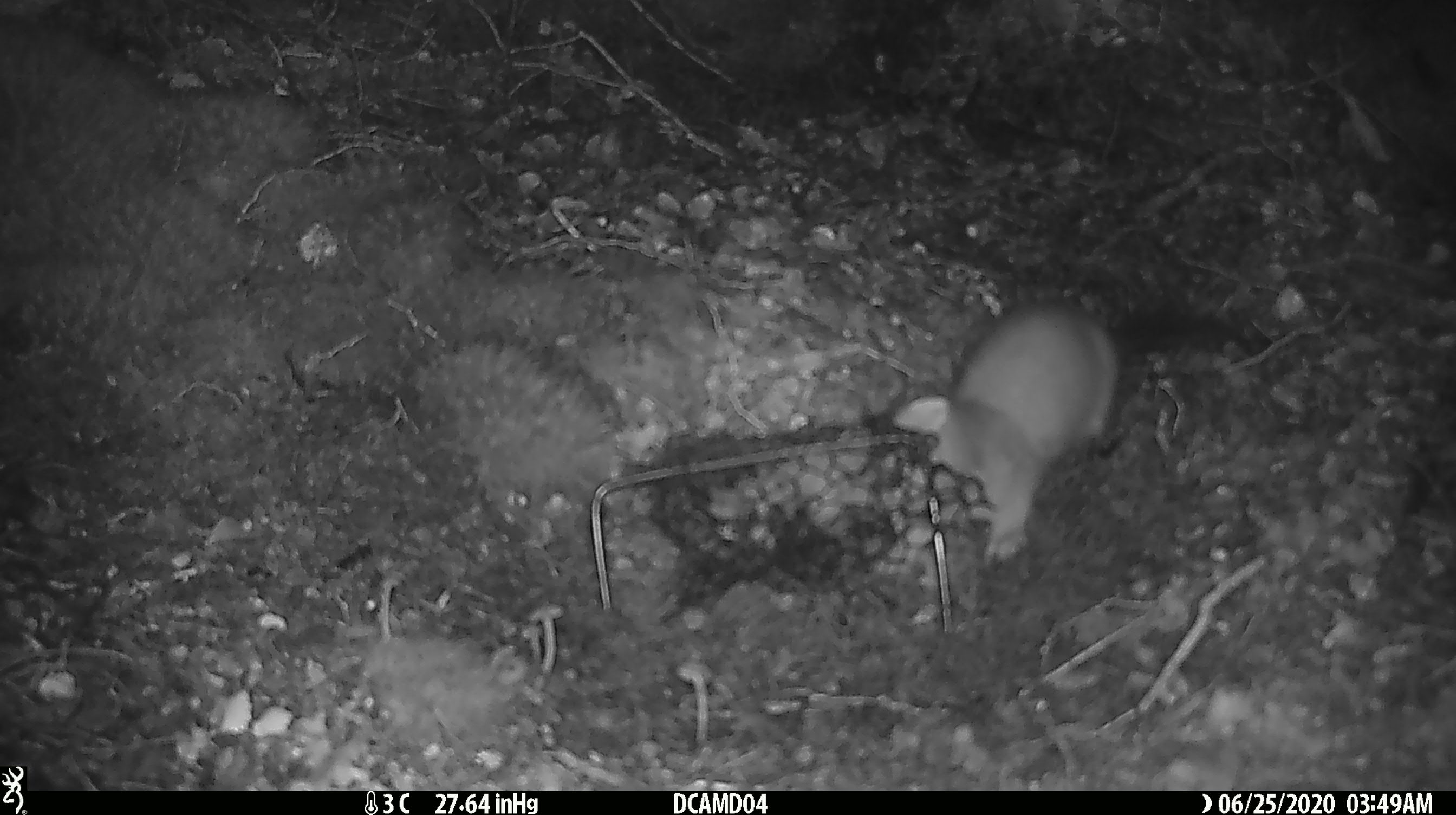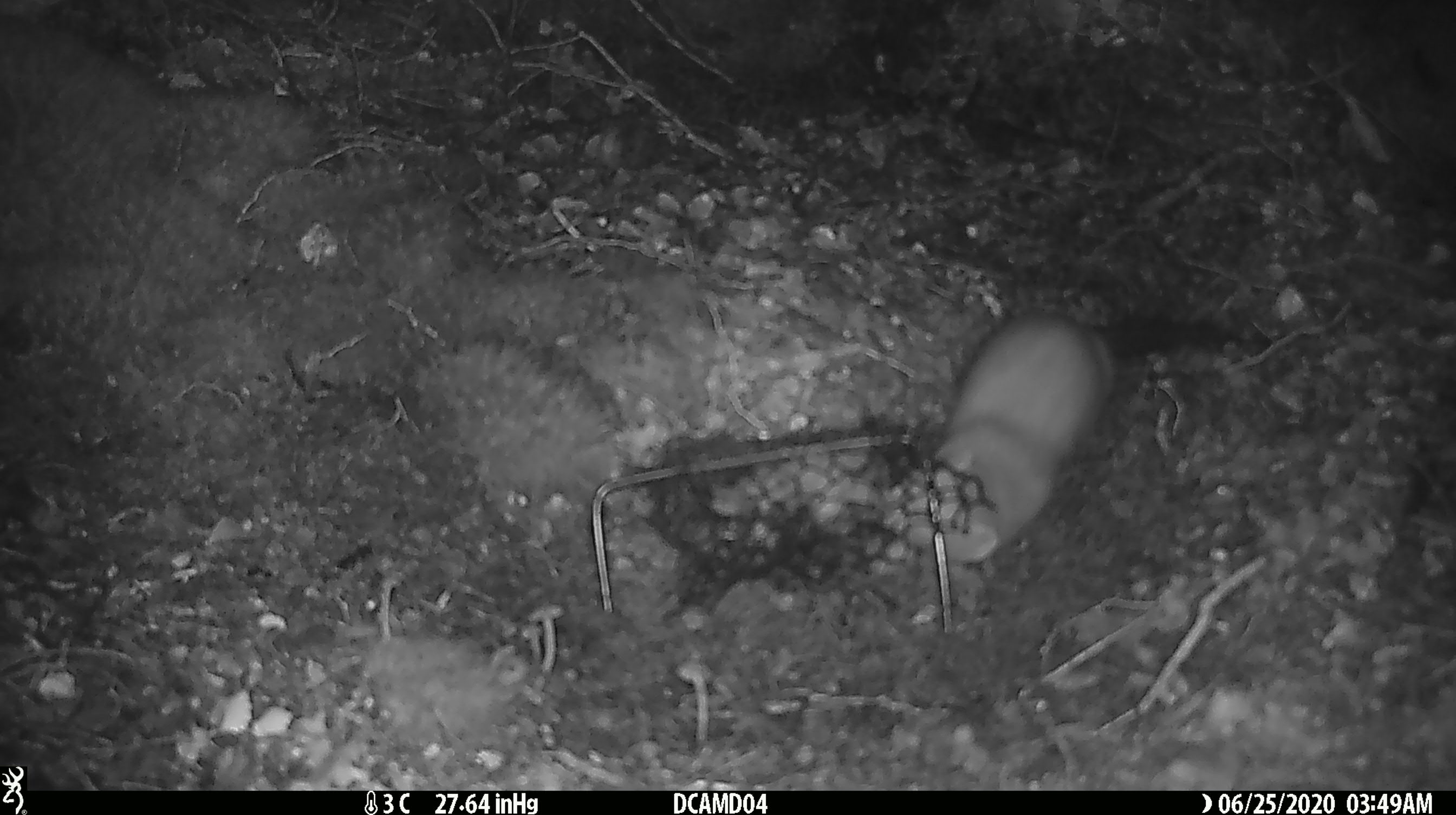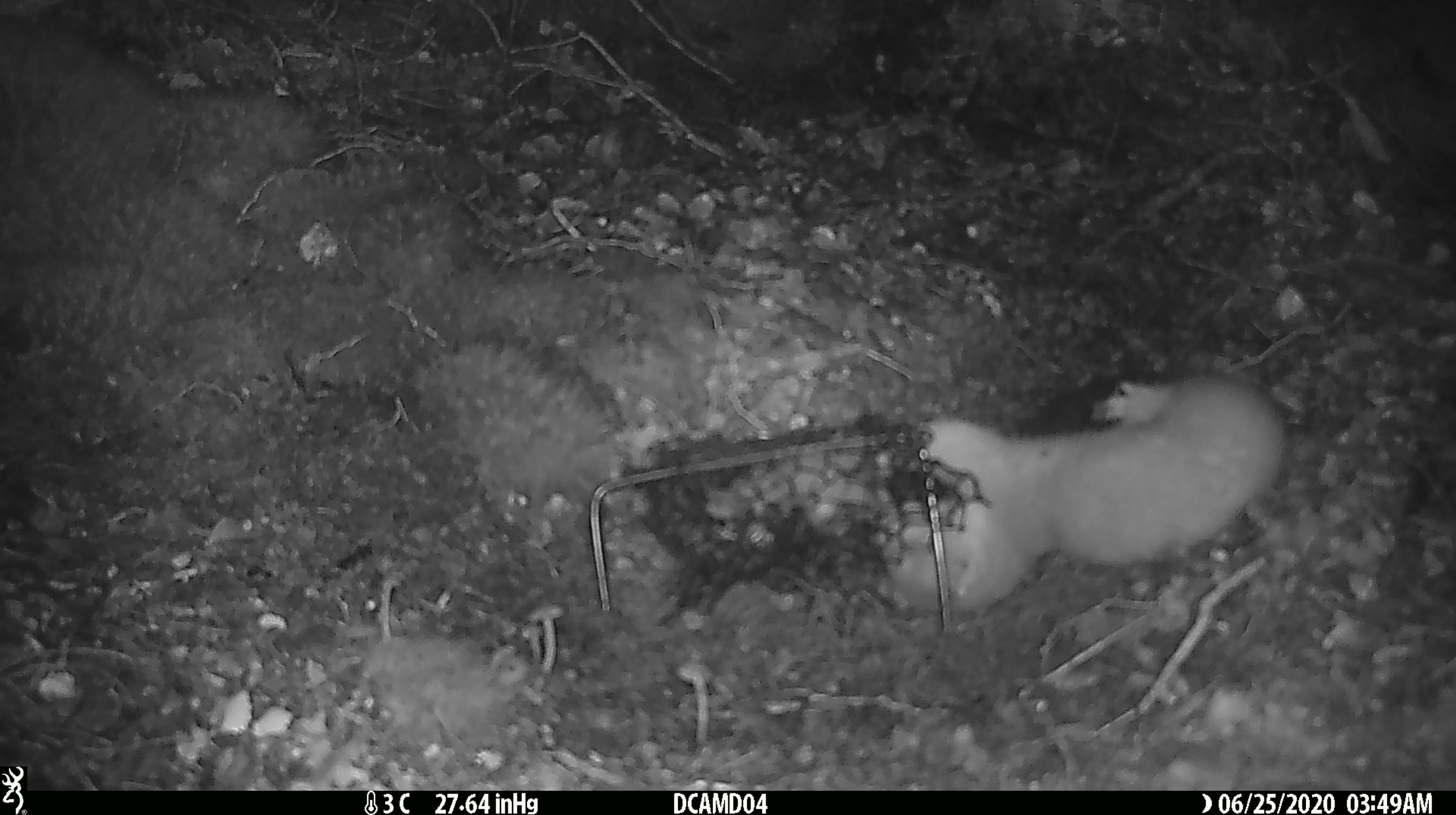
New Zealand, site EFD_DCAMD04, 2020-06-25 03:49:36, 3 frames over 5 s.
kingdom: Animalia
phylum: Chordata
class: Mammalia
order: Carnivora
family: Mustelidae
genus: Mustela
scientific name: Mustela erminea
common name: stoat